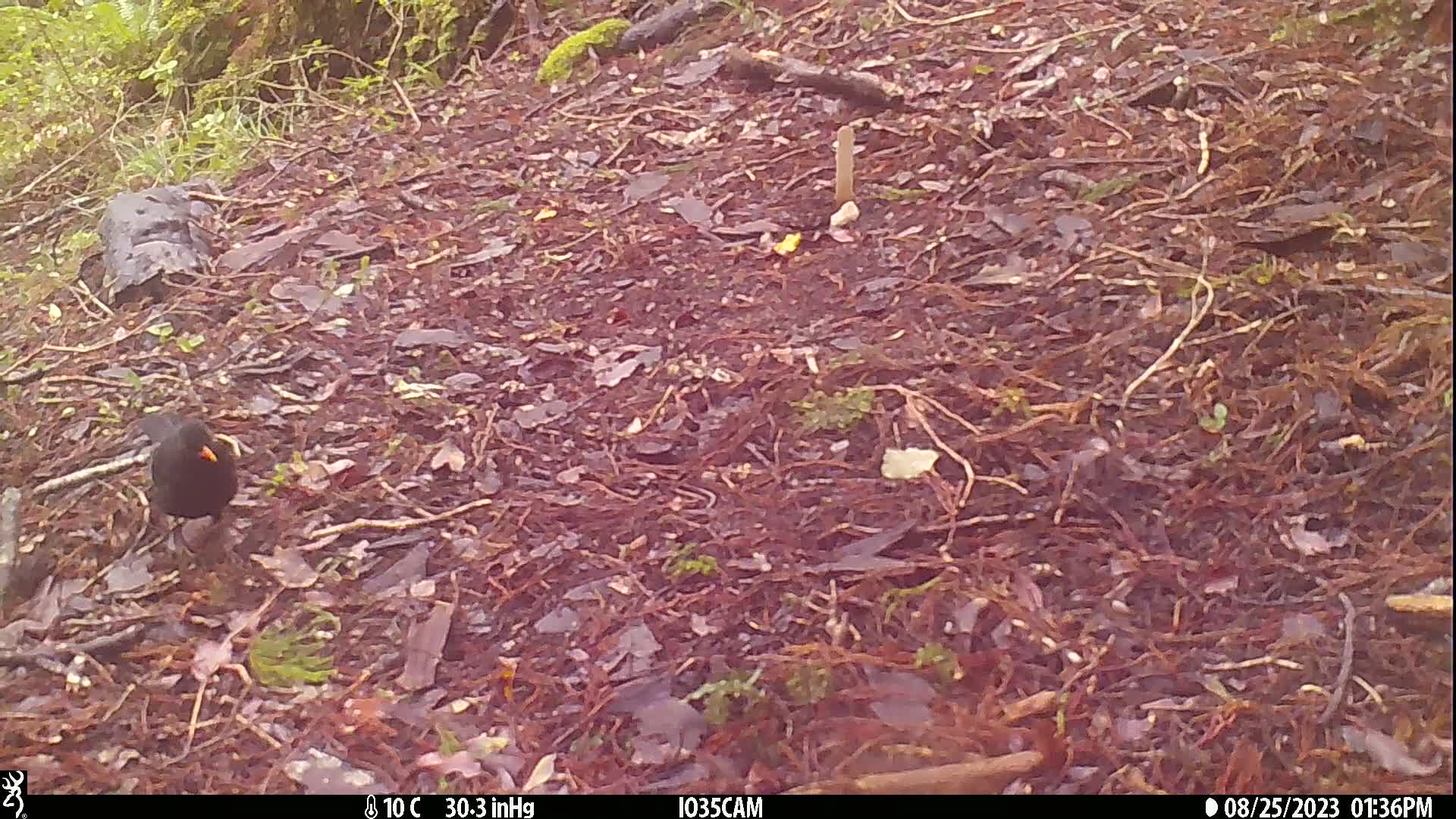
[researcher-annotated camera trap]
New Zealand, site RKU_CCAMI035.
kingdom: Animalia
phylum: Chordata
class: Aves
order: Passeriformes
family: Turdidae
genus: Turdus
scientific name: Turdus merula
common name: eurasian blackbird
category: blackbird